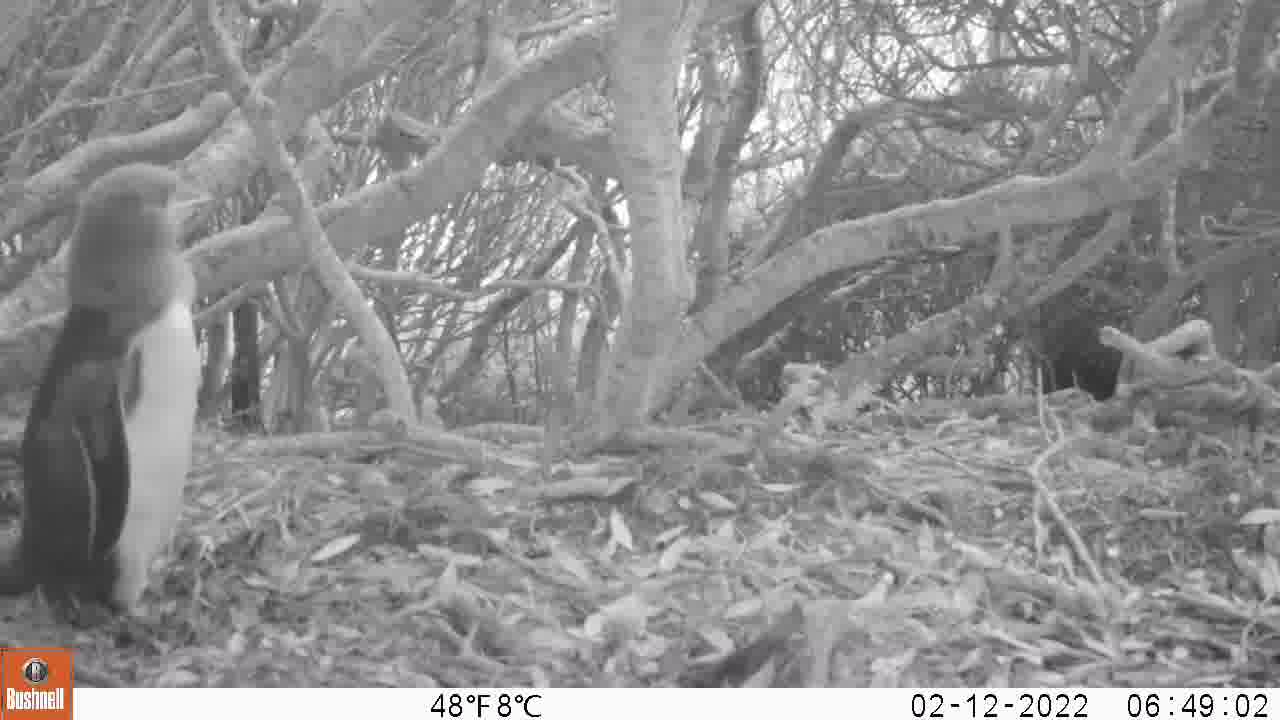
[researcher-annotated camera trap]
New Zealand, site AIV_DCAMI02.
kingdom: Animalia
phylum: Chordata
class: Aves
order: Sphenisciformes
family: Spheniscidae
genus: Megadyptes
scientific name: Megadyptes antipodes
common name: yellow-eyed penguin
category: yellow eyed penguin